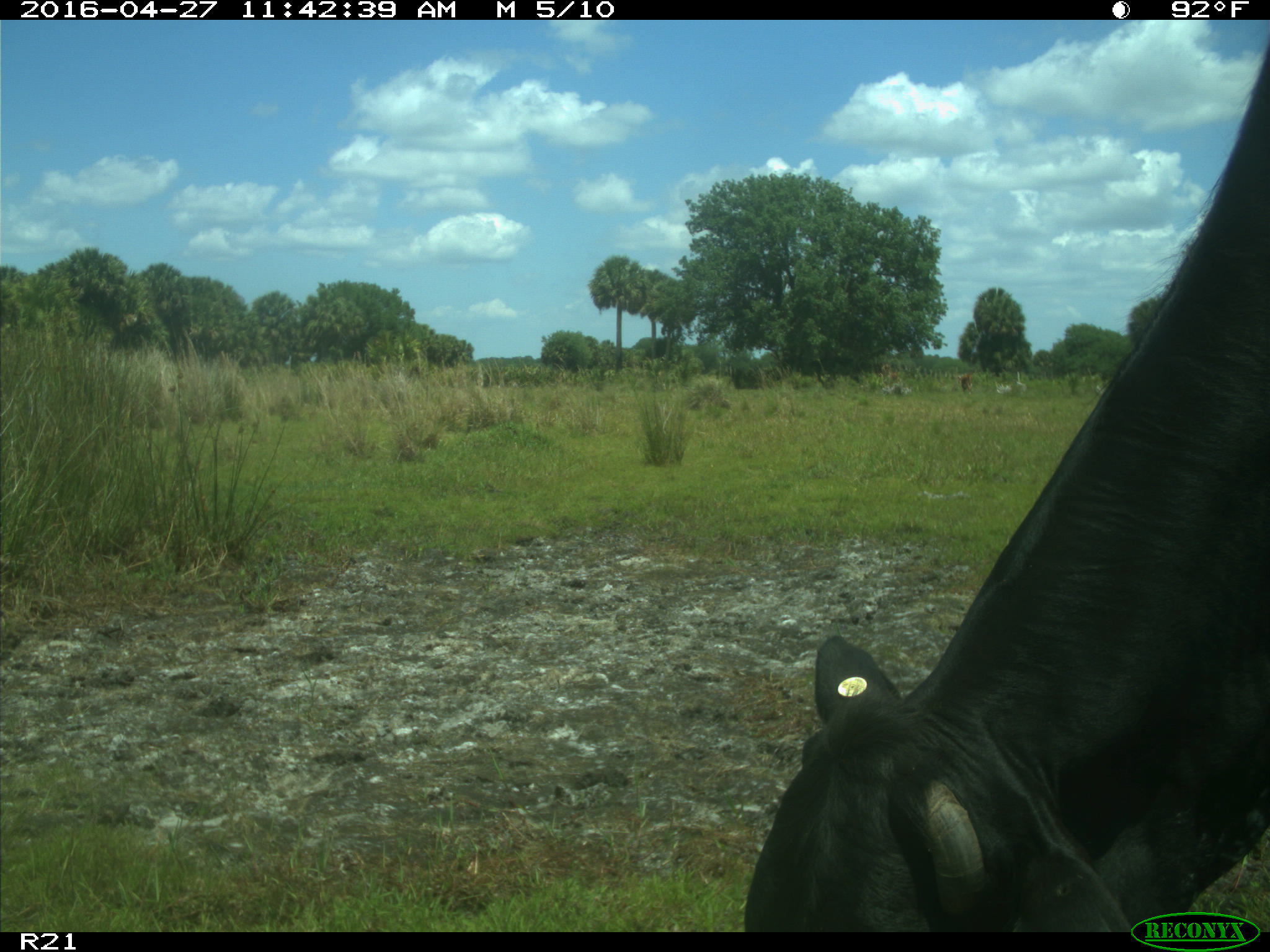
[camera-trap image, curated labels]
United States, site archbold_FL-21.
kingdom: Animalia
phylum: Chordata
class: Mammalia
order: Artiodactyla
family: Bovidae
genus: Bos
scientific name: Bos taurus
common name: domestic cow